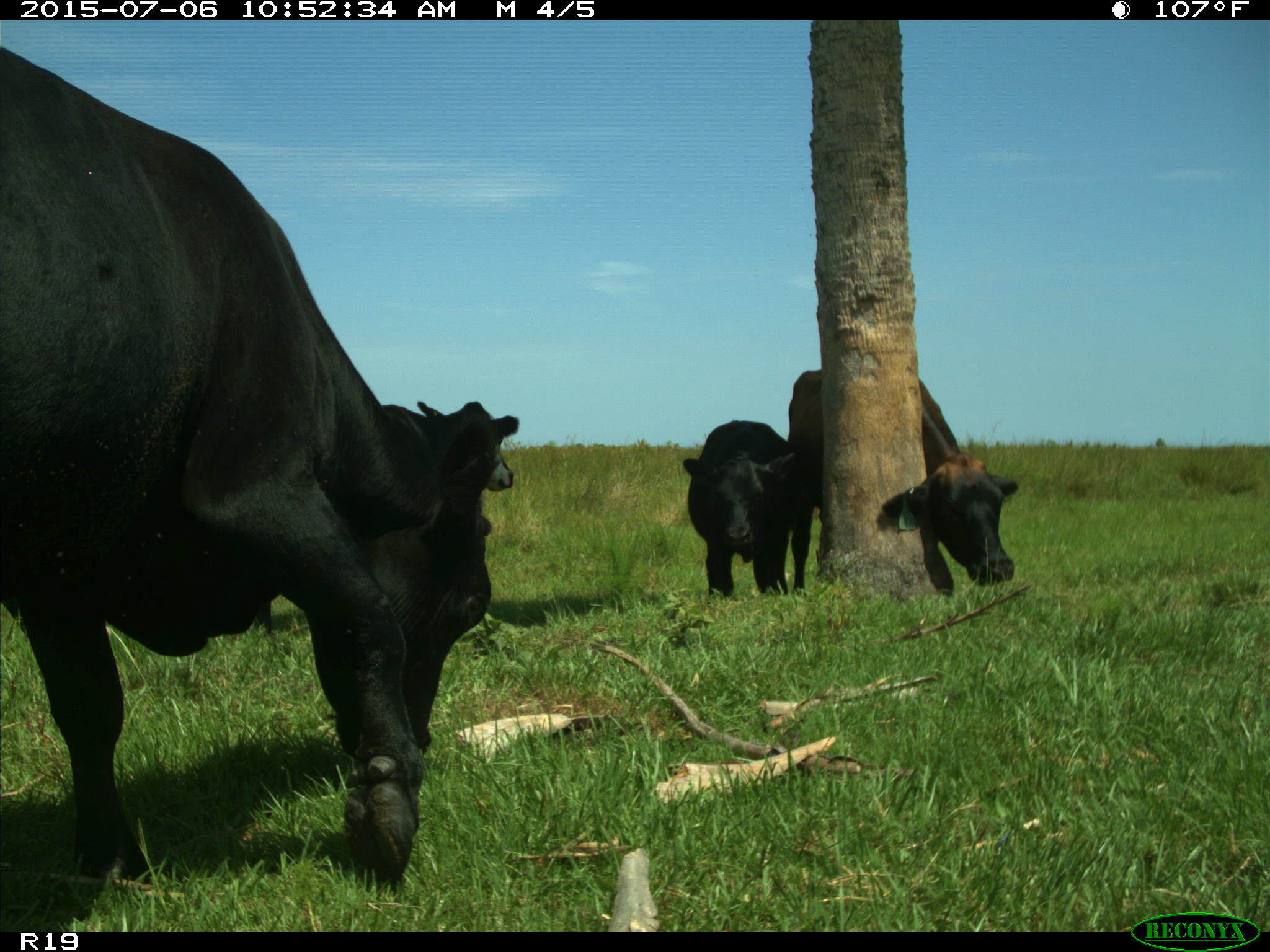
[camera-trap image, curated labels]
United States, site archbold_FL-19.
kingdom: Animalia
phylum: Chordata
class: Mammalia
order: Artiodactyla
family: Bovidae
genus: Bos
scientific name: Bos taurus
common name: domestic cow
Bos taurus (domestic cow).